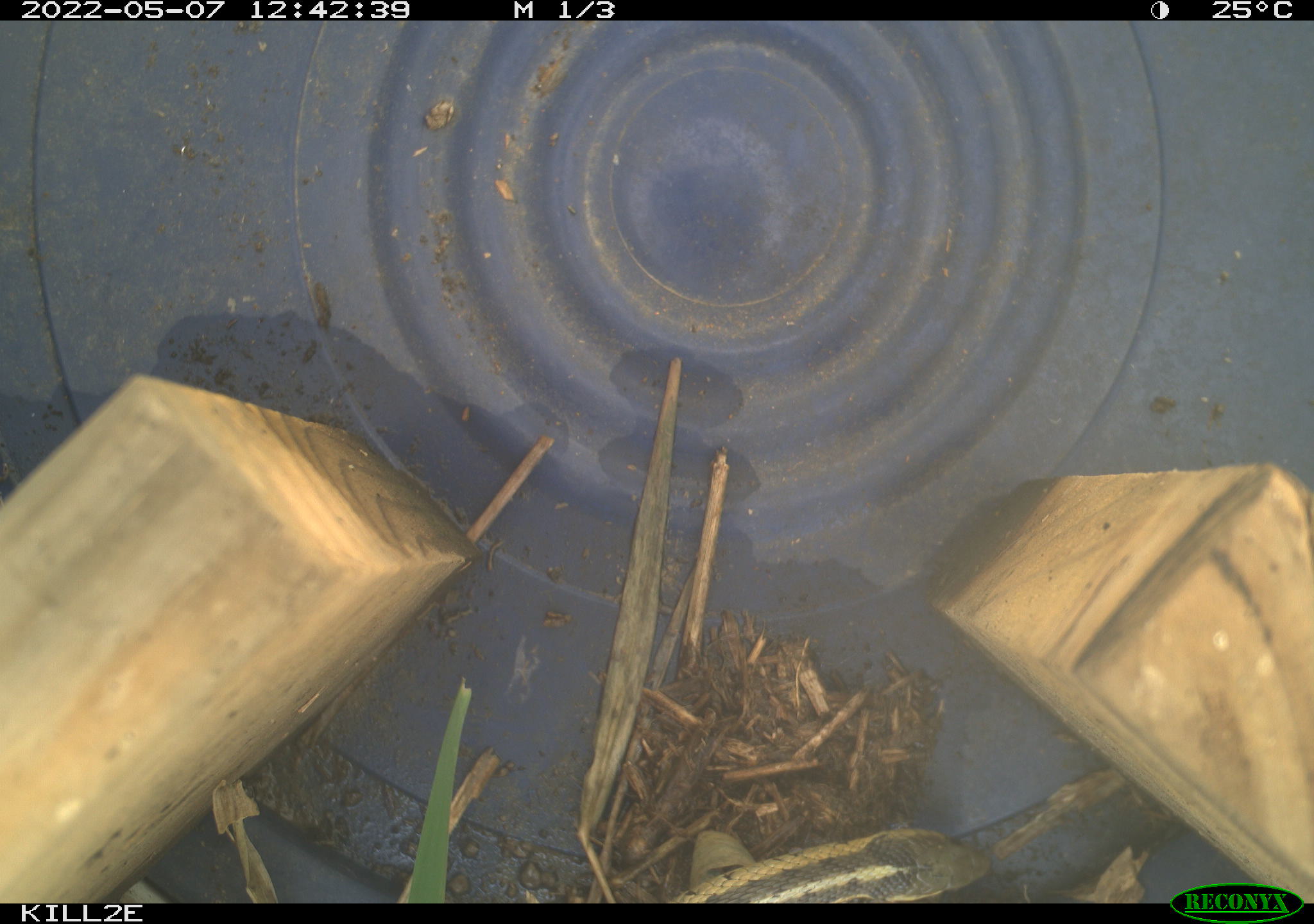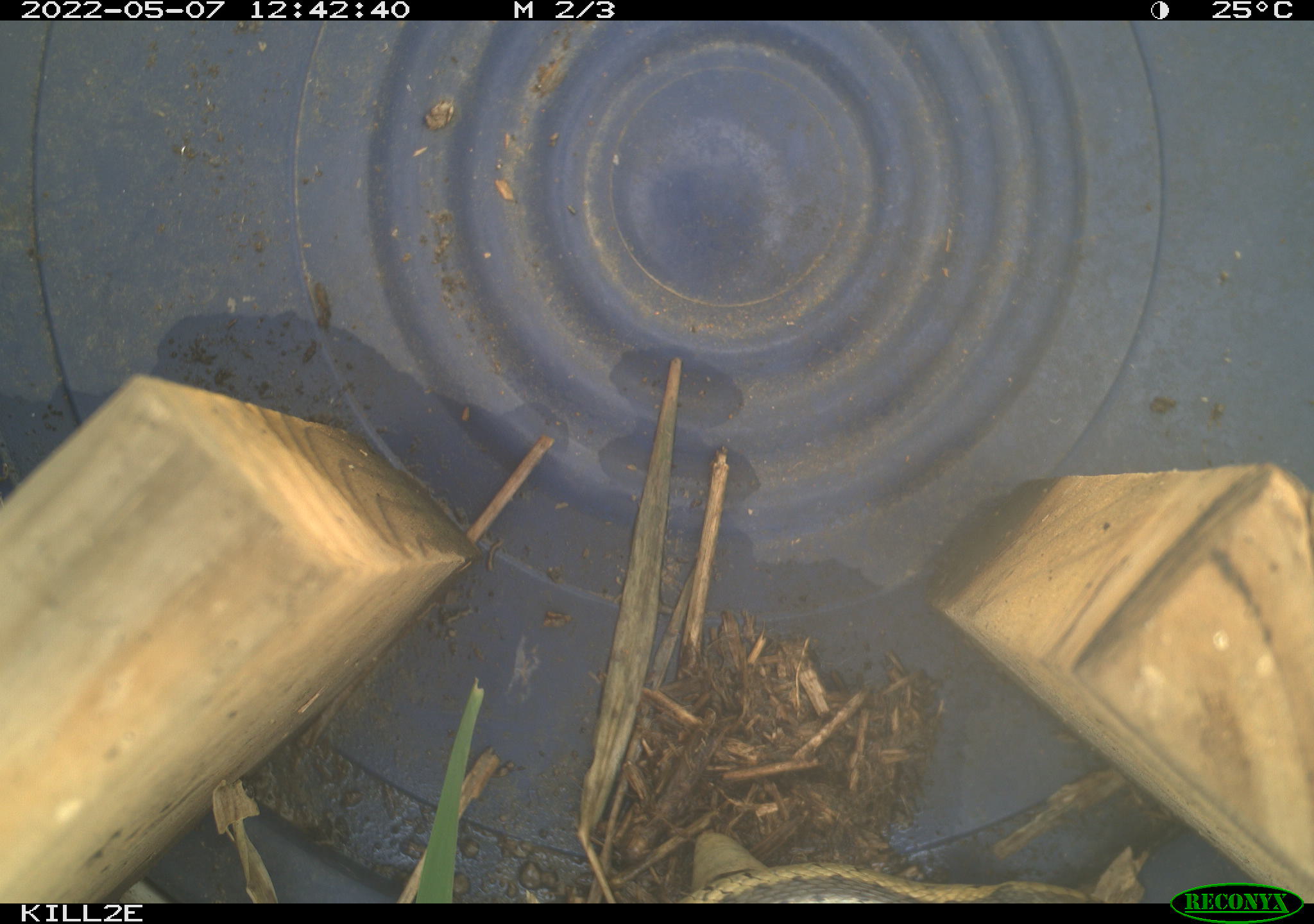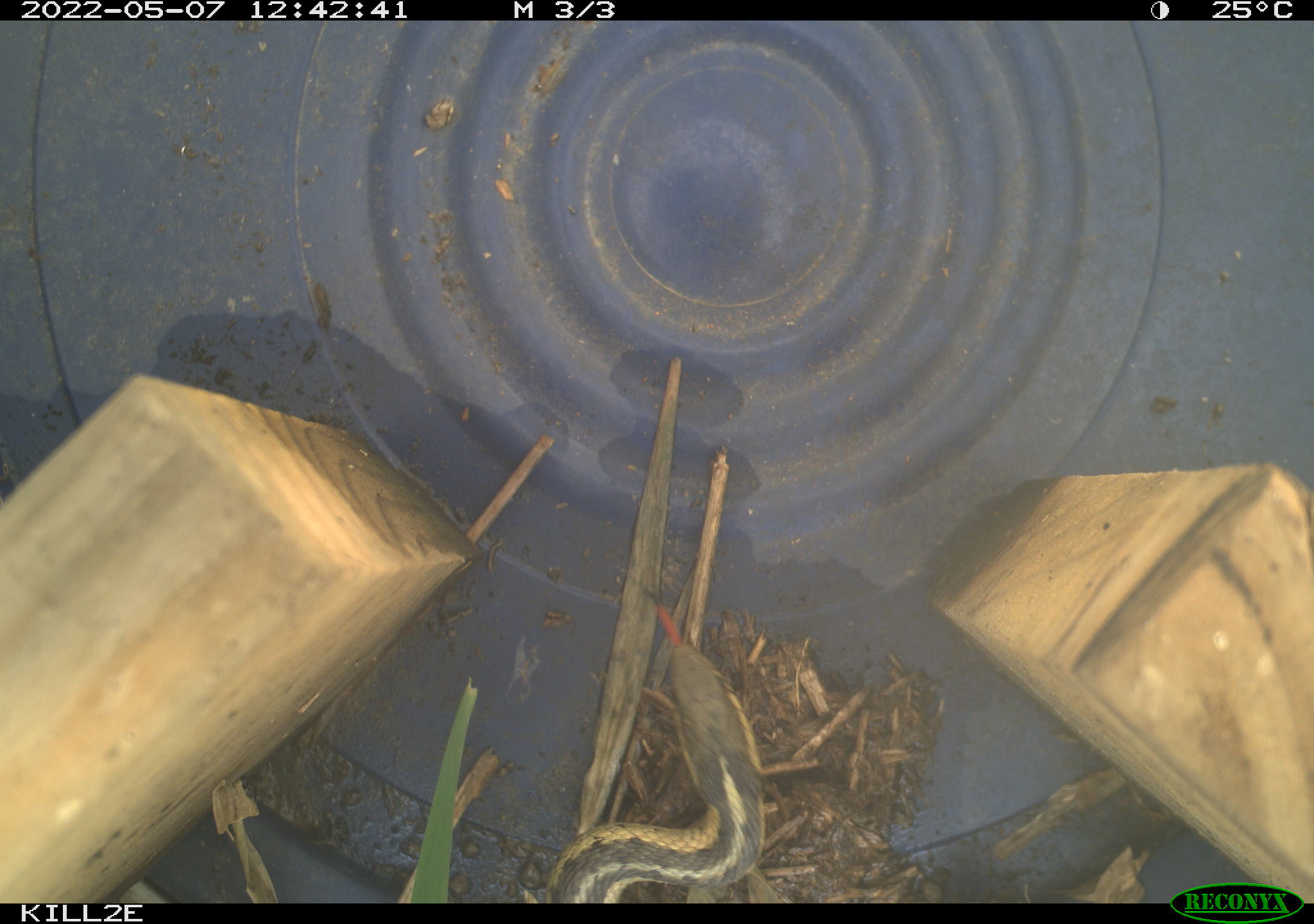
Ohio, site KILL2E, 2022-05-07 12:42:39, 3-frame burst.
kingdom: Animalia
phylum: Chordata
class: Reptilia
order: Squamata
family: Colubridae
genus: Thamnophis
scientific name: Thamnophis sirtalis sirtalis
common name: eastern gartersnake